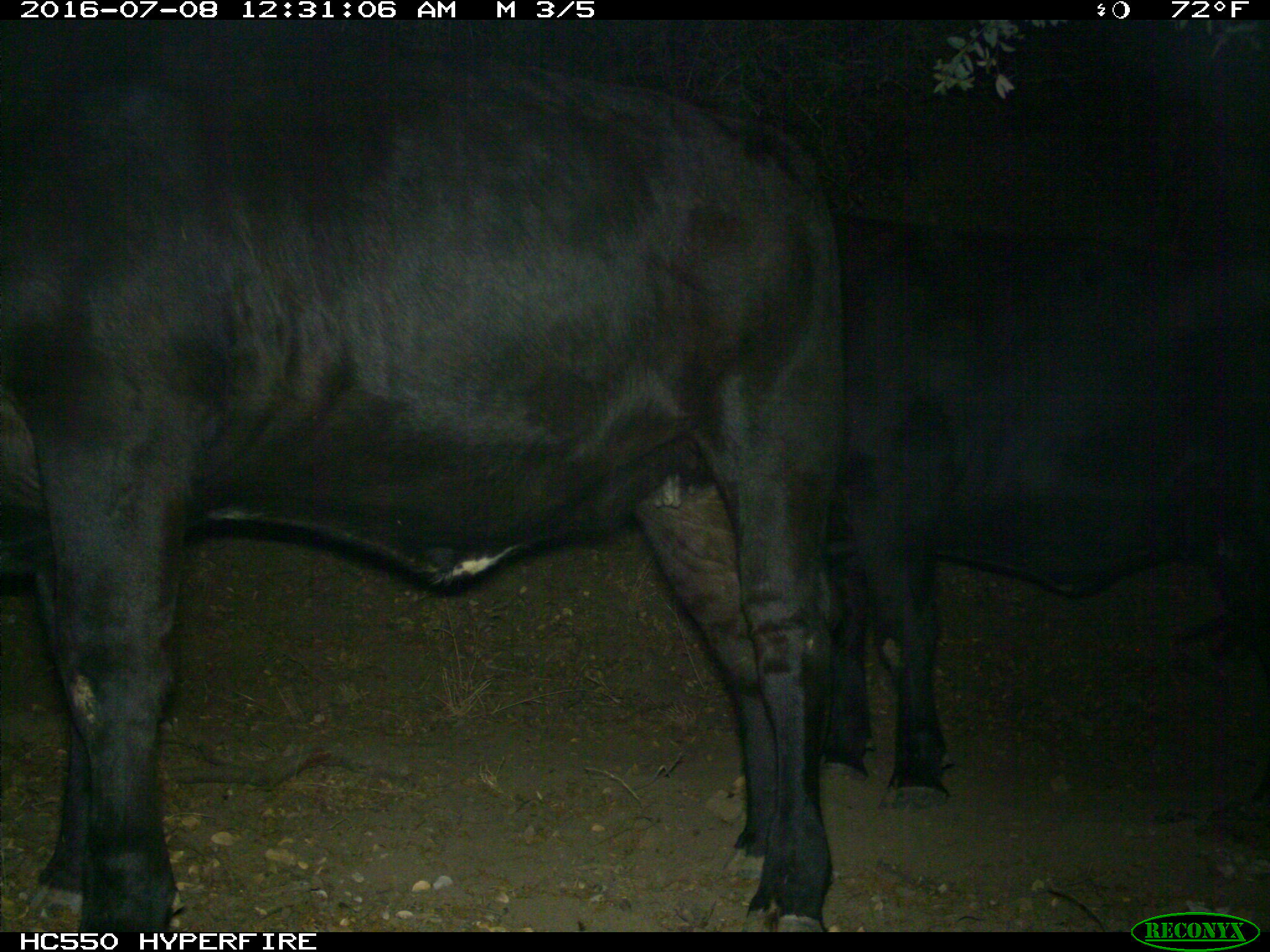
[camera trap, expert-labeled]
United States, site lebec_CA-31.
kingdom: Animalia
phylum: Chordata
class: Mammalia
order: Artiodactyla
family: Bovidae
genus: Bos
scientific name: Bos taurus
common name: domestic cow